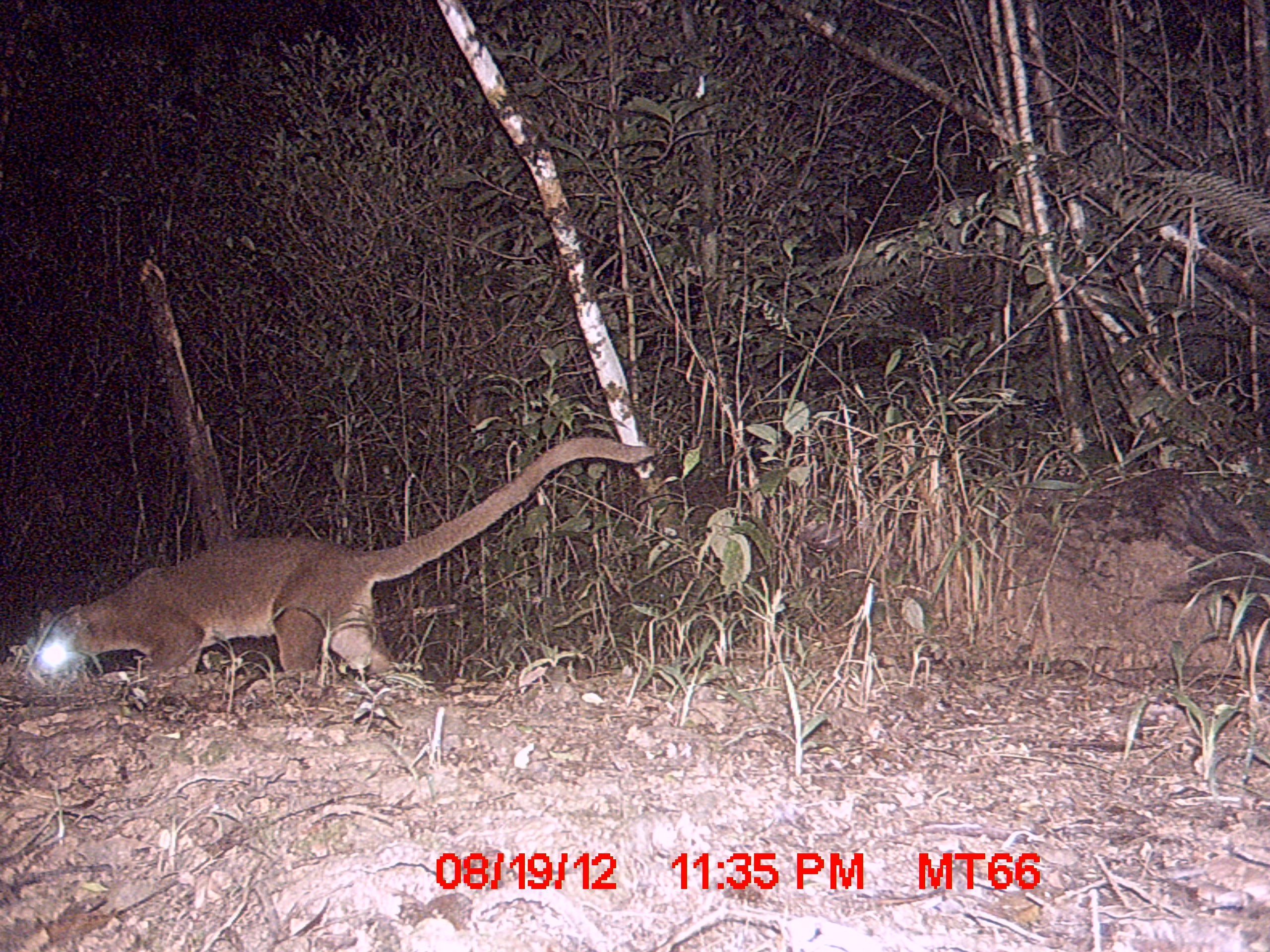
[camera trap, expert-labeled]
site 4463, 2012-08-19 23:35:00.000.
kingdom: Animalia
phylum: Chordata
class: Mammalia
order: Carnivora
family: Eupleridae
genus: Cryptoprocta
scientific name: Cryptoprocta ferox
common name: fossa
Cryptoprocta ferox (fossa), count 1.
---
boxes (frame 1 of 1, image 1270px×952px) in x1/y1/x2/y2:
cryptoprocta ferox: 30/435/655/682